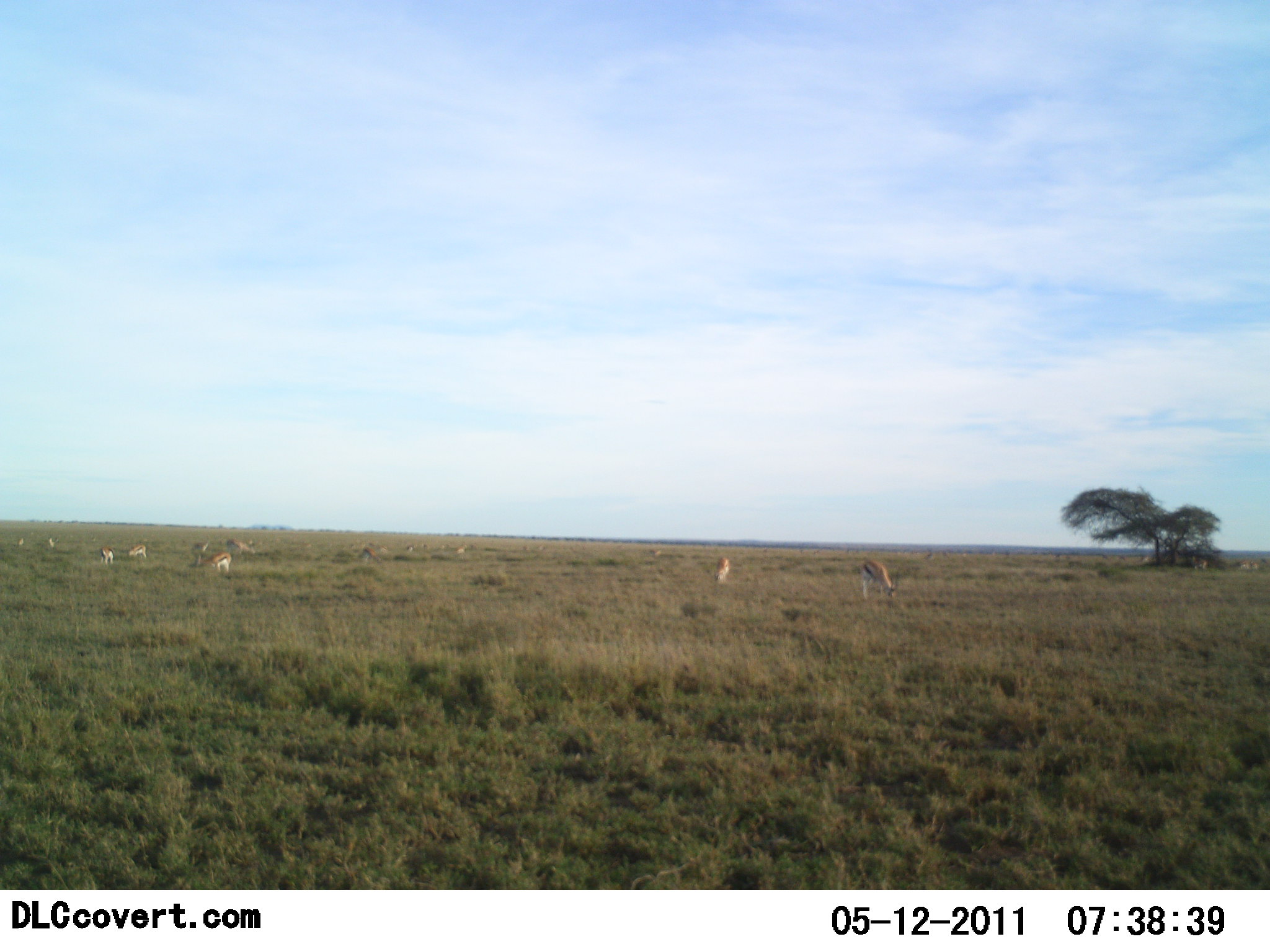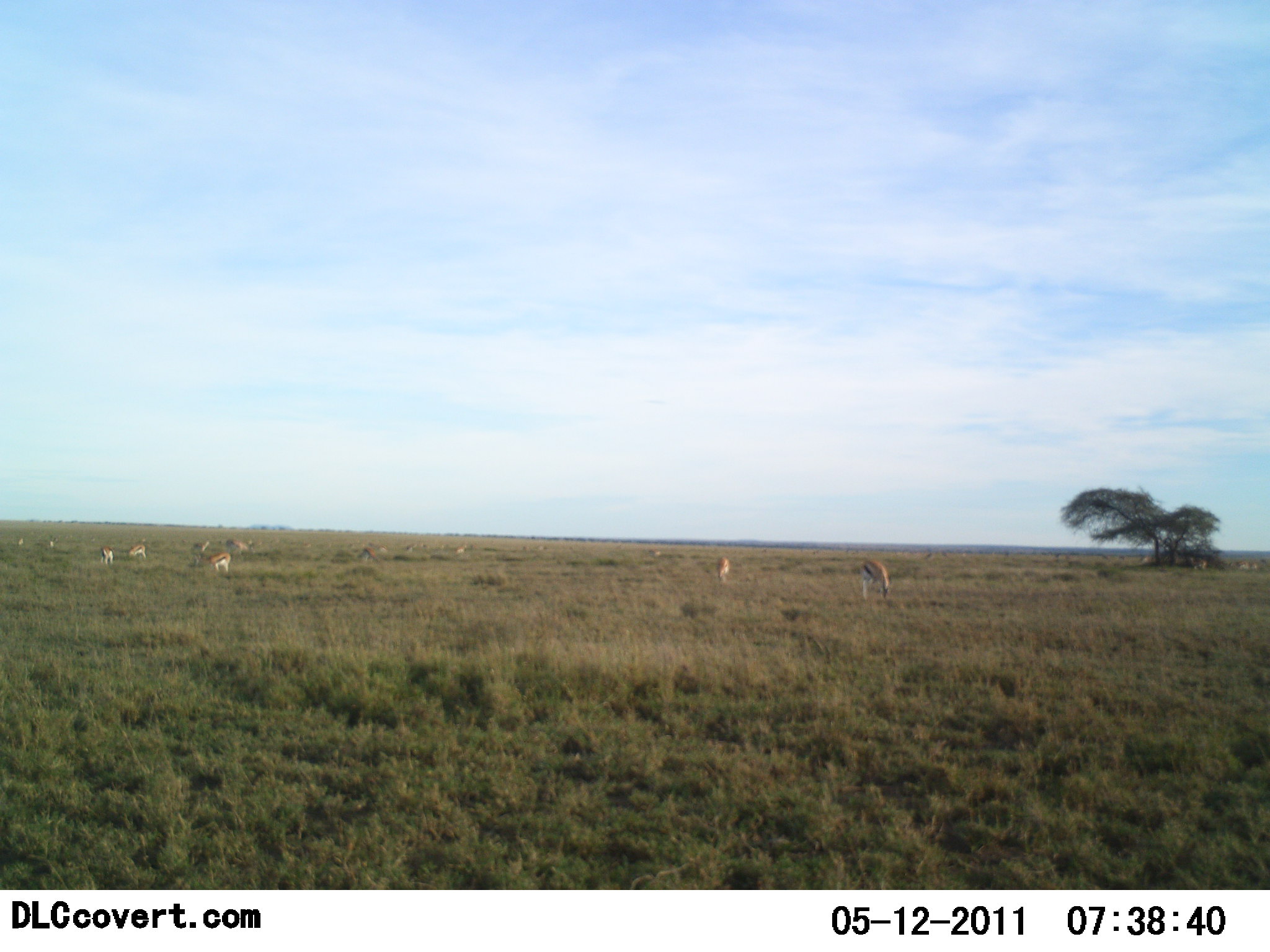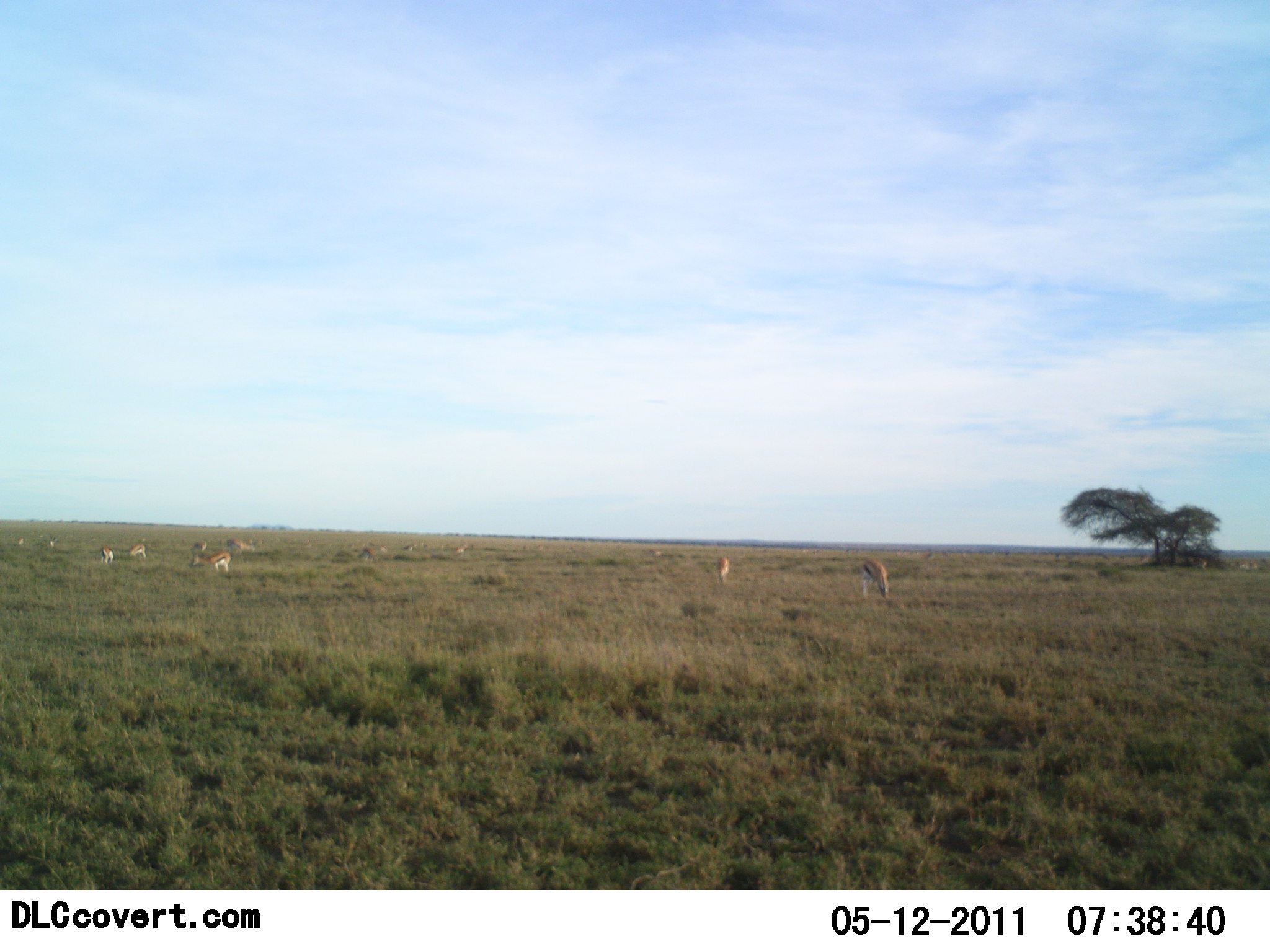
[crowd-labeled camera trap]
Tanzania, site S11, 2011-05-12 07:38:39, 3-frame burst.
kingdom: Animalia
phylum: Chordata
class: Mammalia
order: Artiodactyla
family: Bovidae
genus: Eudorcas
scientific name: Eudorcas thomsonii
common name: thomson's gazelle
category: gazellethomsons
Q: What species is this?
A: Gazellethomsons (thomson's gazelle) (Eudorcas thomsonii).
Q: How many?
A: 11-50.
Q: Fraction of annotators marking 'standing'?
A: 23%.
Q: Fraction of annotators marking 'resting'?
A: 0%.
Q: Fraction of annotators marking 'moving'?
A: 8%.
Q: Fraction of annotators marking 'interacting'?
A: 0%.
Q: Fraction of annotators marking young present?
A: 0%.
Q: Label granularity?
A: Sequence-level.